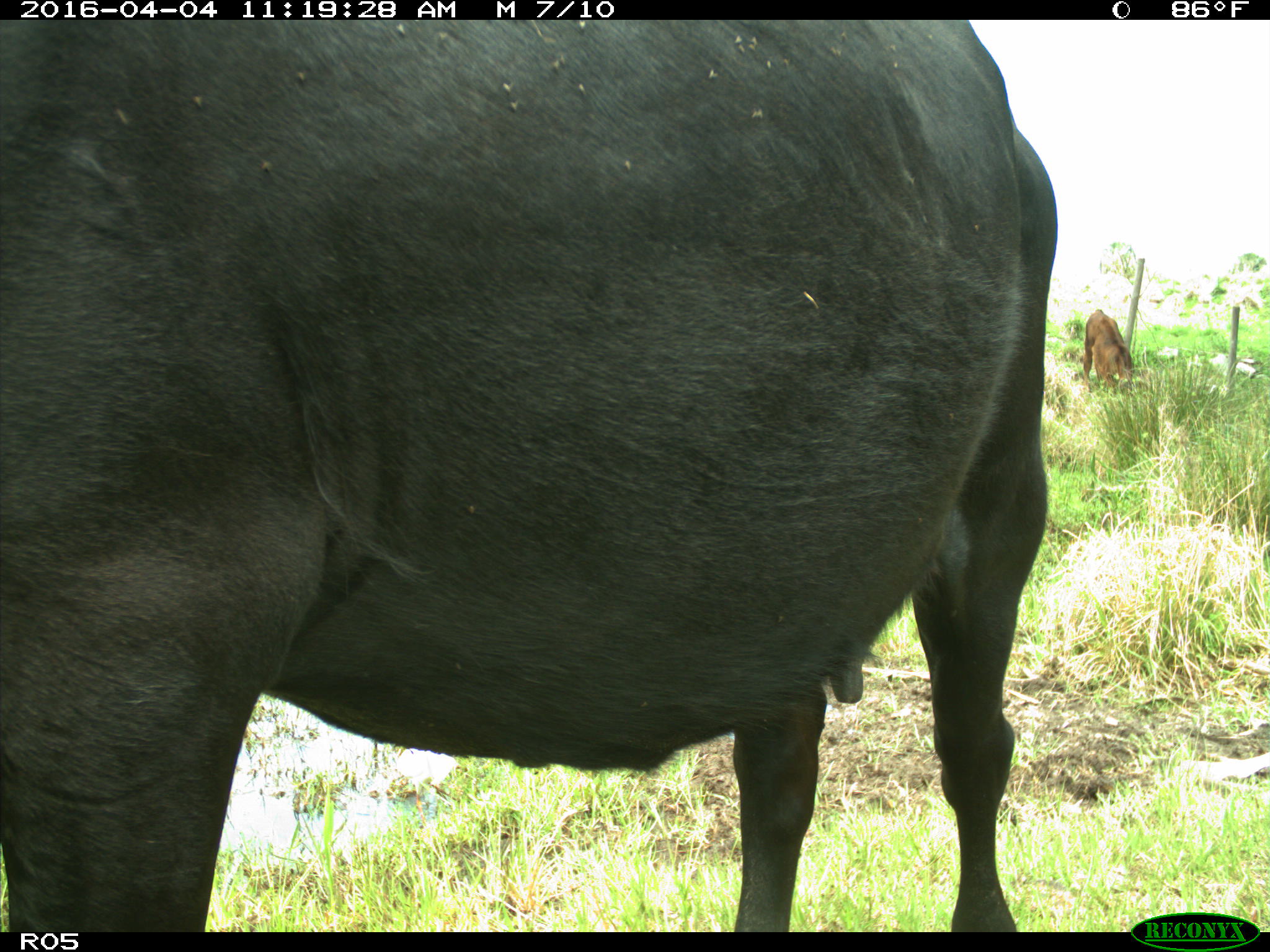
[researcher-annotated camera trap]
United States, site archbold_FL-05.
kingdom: Animalia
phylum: Chordata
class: Mammalia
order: Artiodactyla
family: Bovidae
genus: Bos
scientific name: Bos taurus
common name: domestic cow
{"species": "Bos taurus (domestic cow)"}